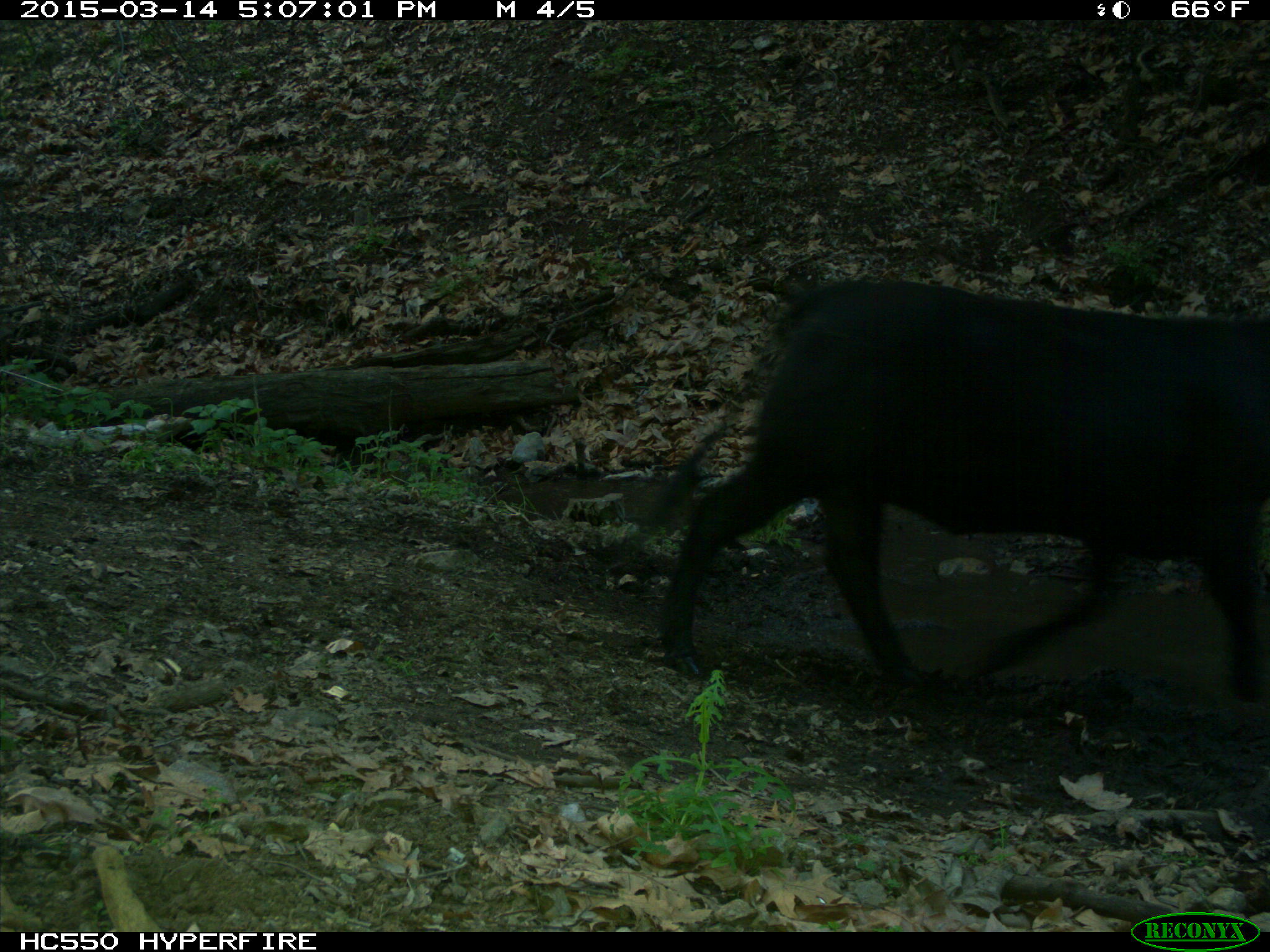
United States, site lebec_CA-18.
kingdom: Animalia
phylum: Chordata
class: Mammalia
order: Artiodactyla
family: Bovidae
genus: Bos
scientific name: Bos taurus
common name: domestic cow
Bos taurus (domestic cow).